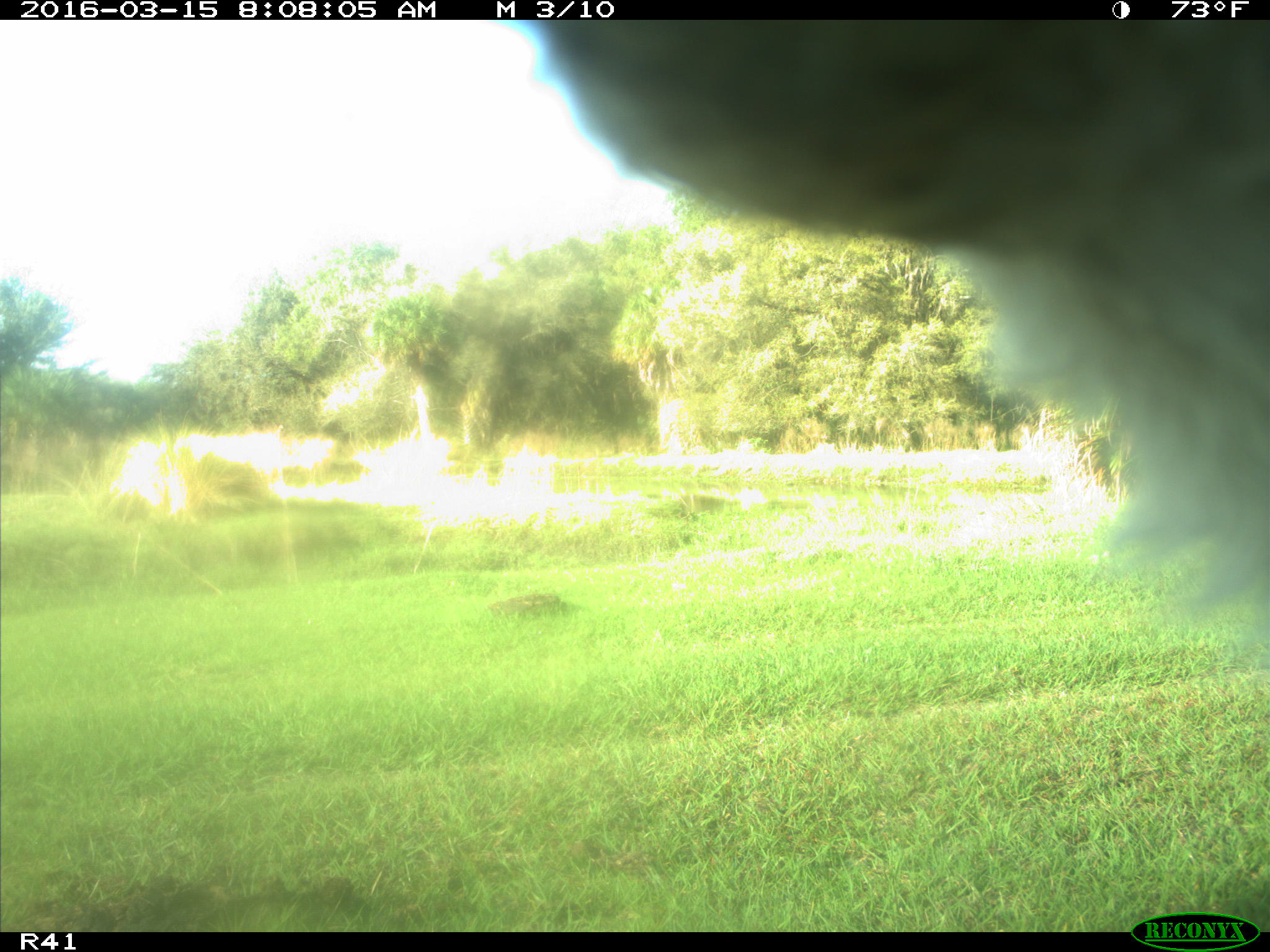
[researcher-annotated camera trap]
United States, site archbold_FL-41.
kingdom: Animalia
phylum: Chordata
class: Mammalia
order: Artiodactyla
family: Bovidae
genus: Bos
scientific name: Bos taurus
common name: domestic cow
Bos taurus (domestic cow).